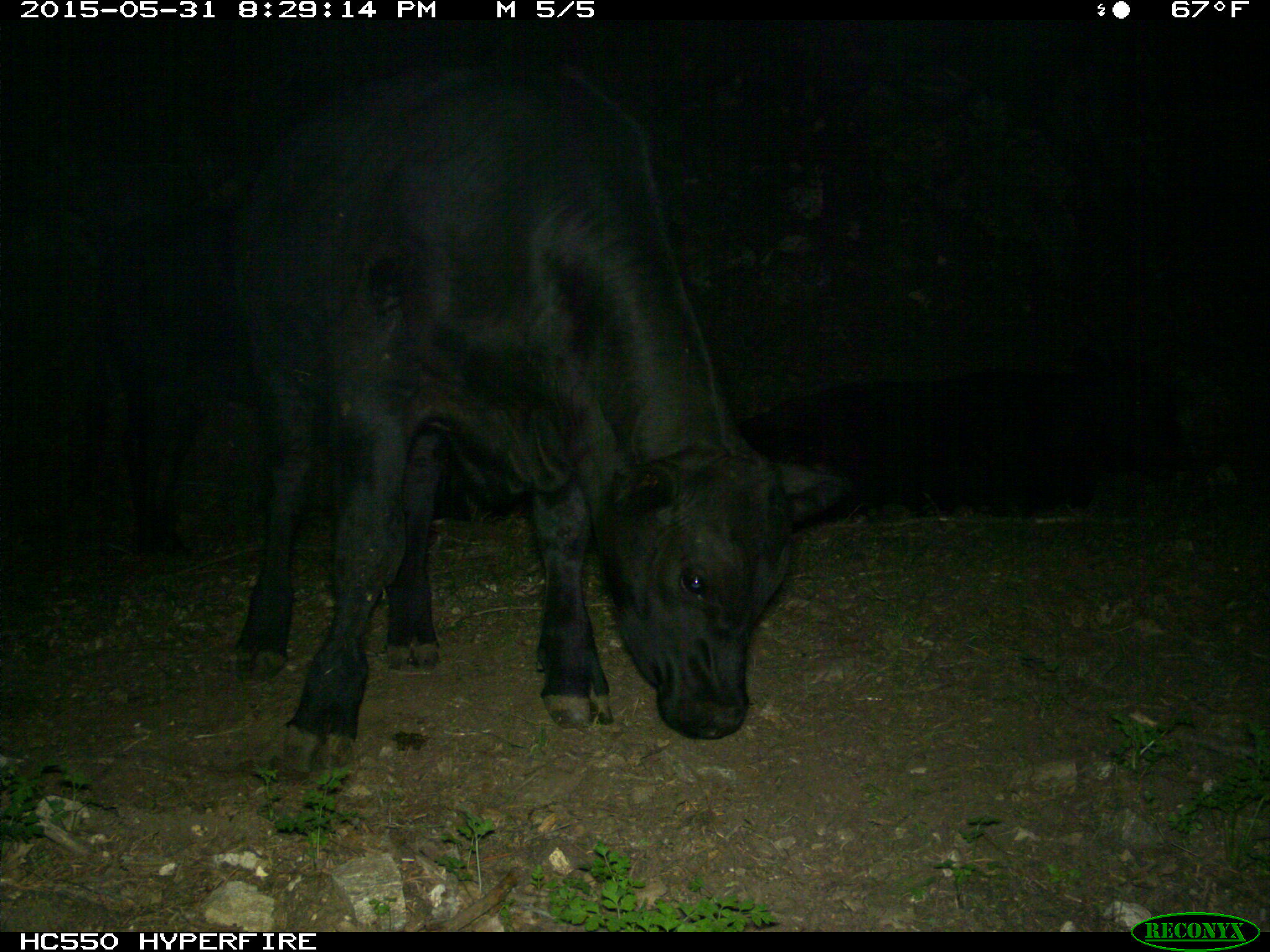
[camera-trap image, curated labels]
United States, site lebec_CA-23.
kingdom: Animalia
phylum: Chordata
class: Mammalia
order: Artiodactyla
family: Bovidae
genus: Bos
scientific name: Bos taurus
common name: domestic cow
Bos taurus (domestic cow).